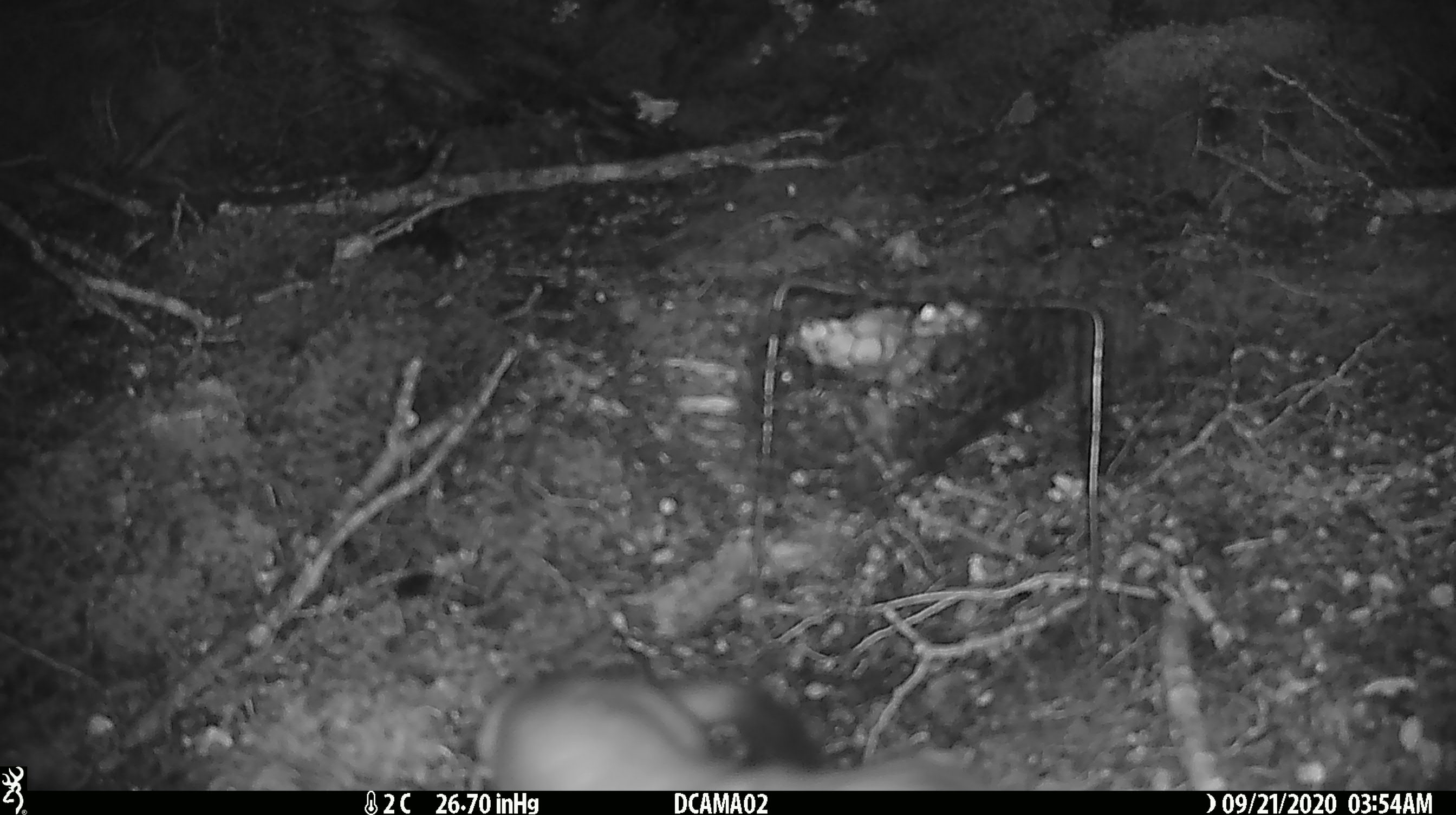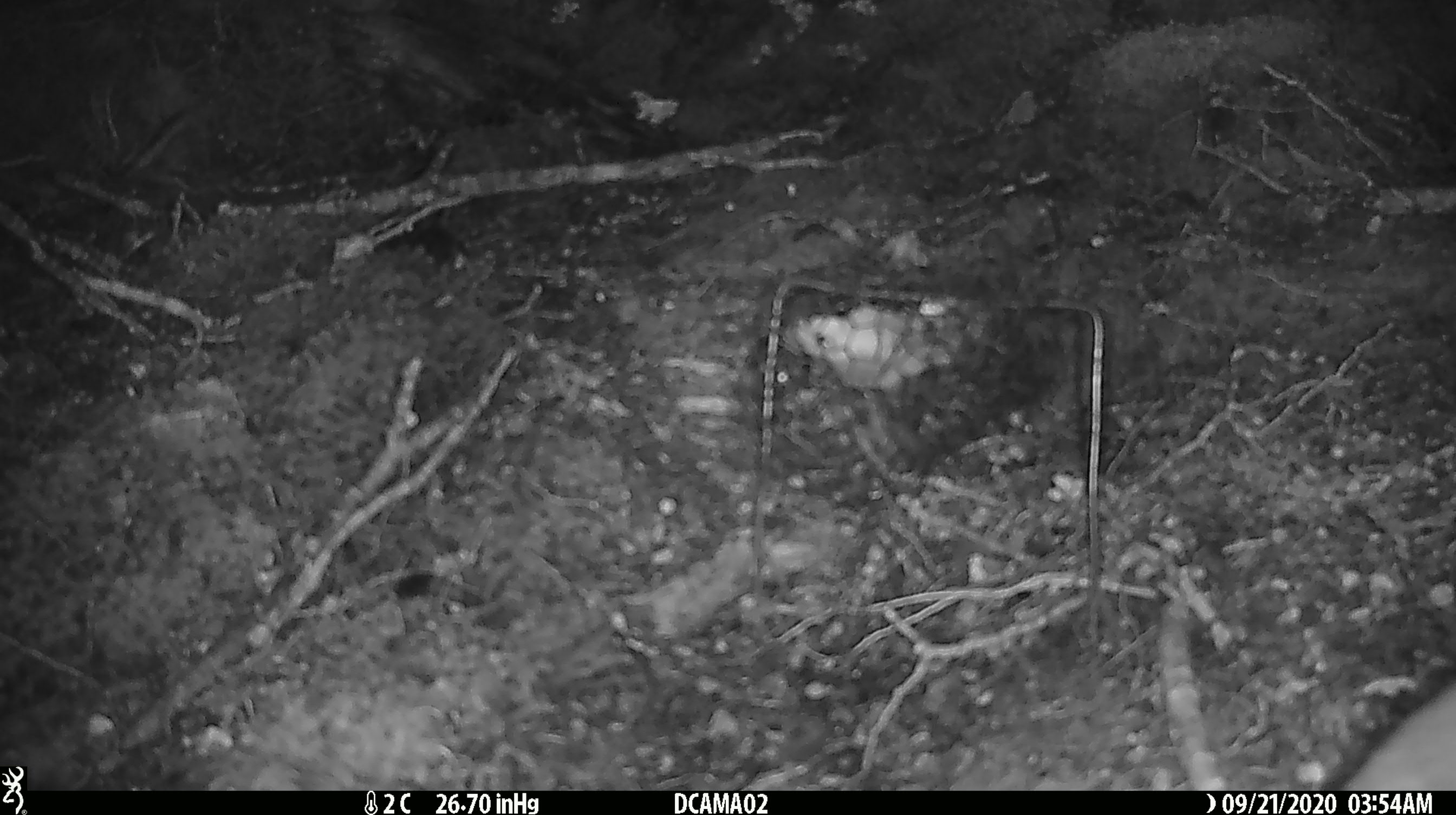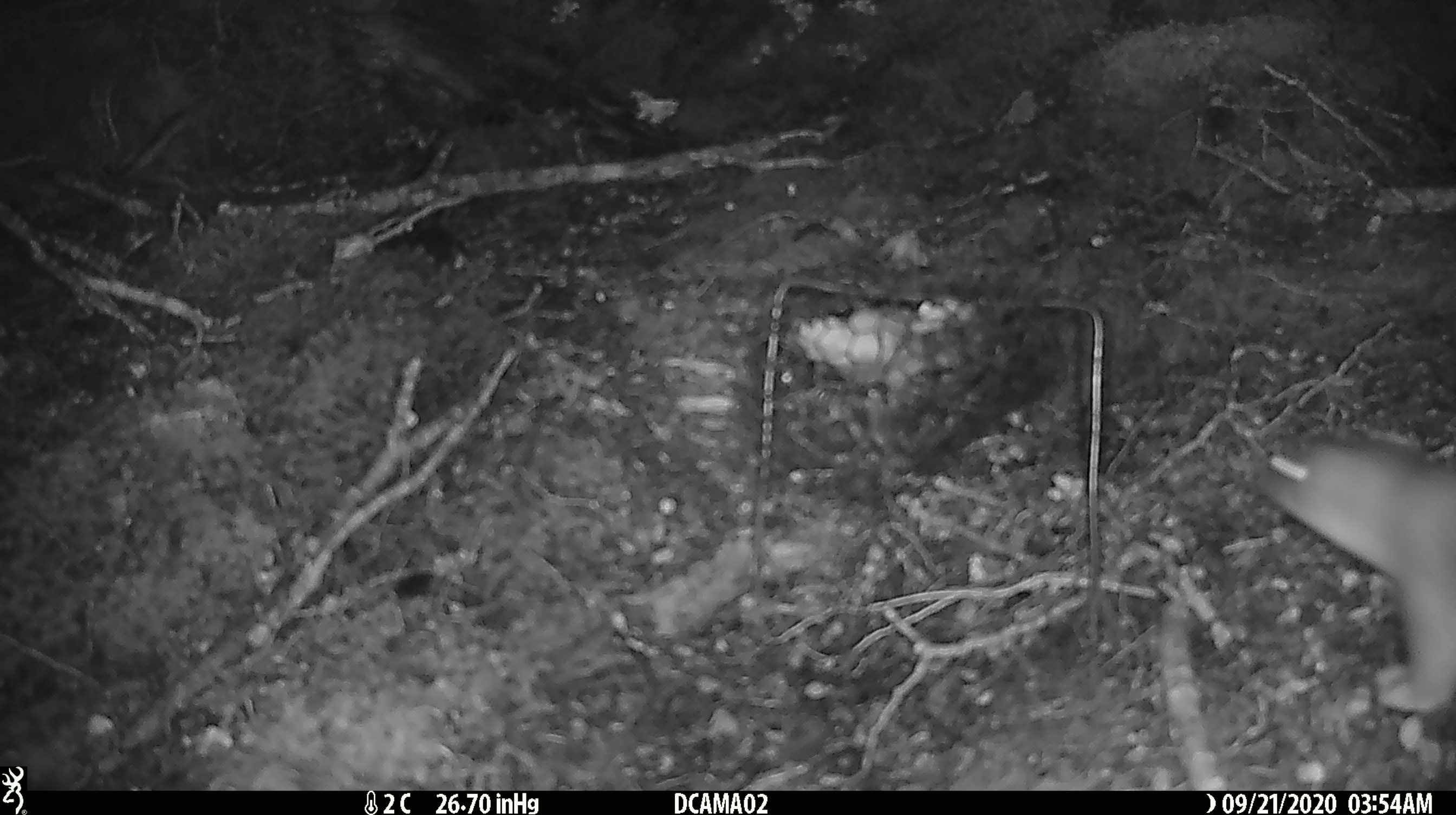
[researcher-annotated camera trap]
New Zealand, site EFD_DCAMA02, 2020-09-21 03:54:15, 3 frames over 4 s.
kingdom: Animalia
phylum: Chordata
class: Mammalia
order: Carnivora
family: Mustelidae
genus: Mustela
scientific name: Mustela erminea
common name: stoat